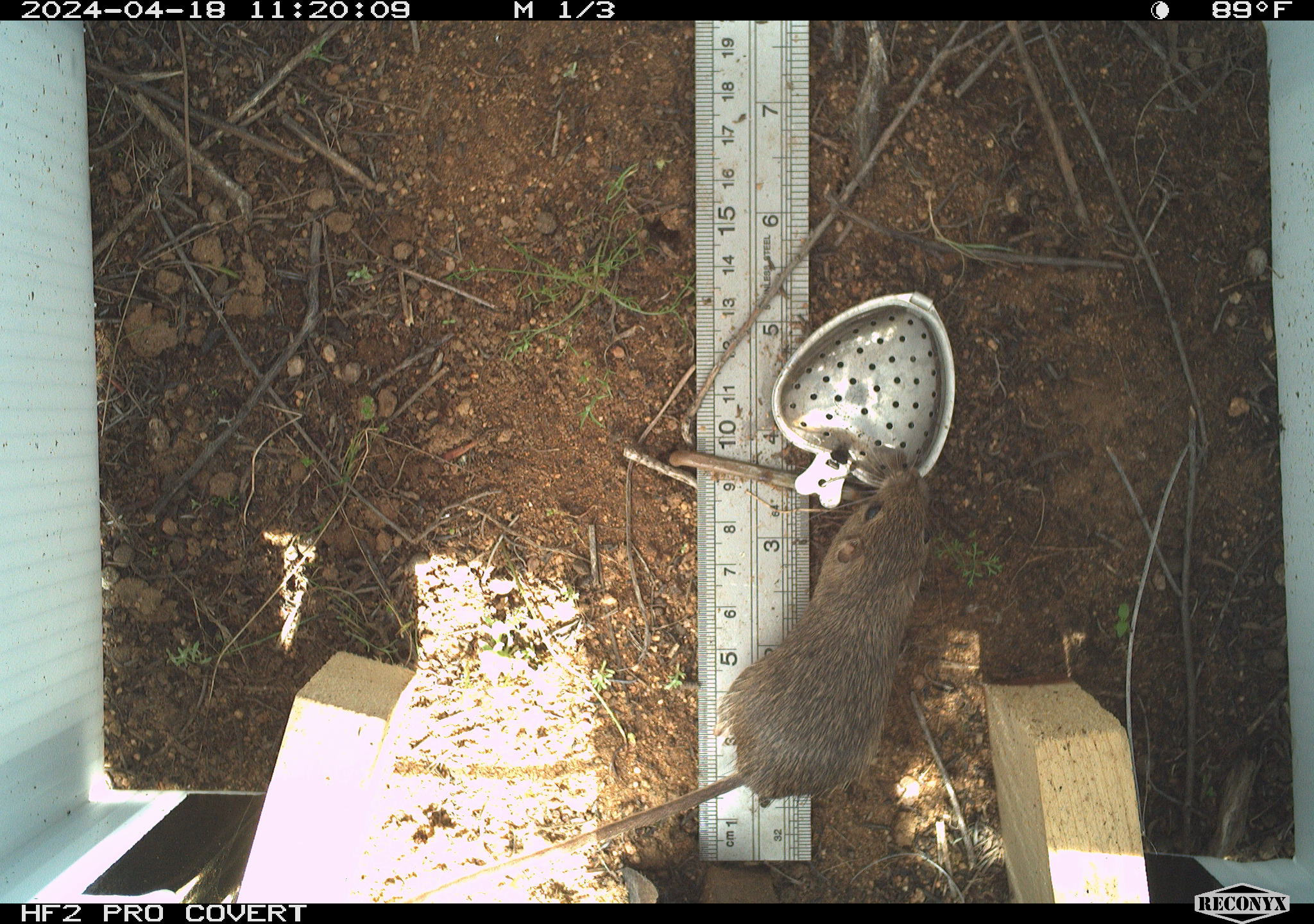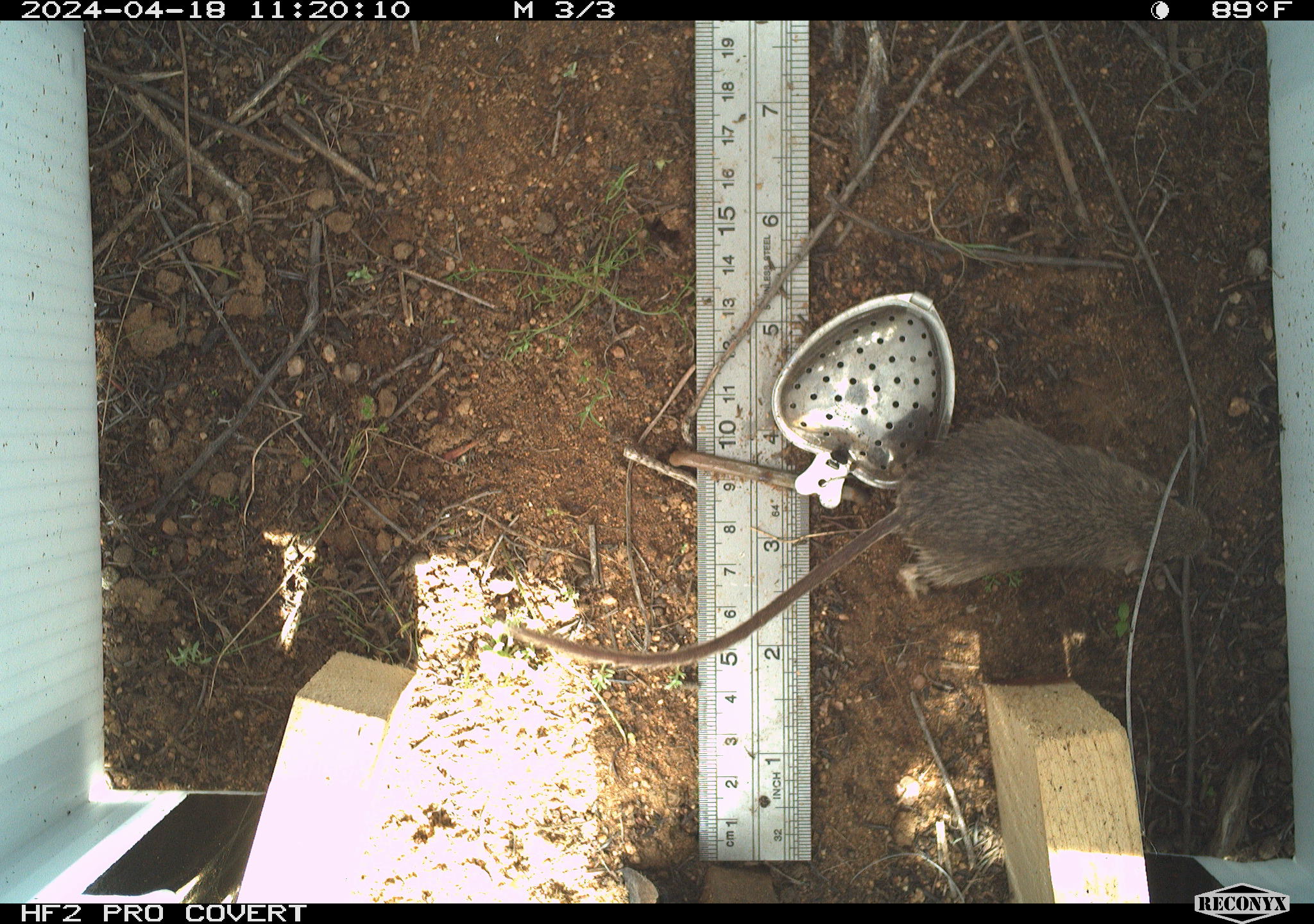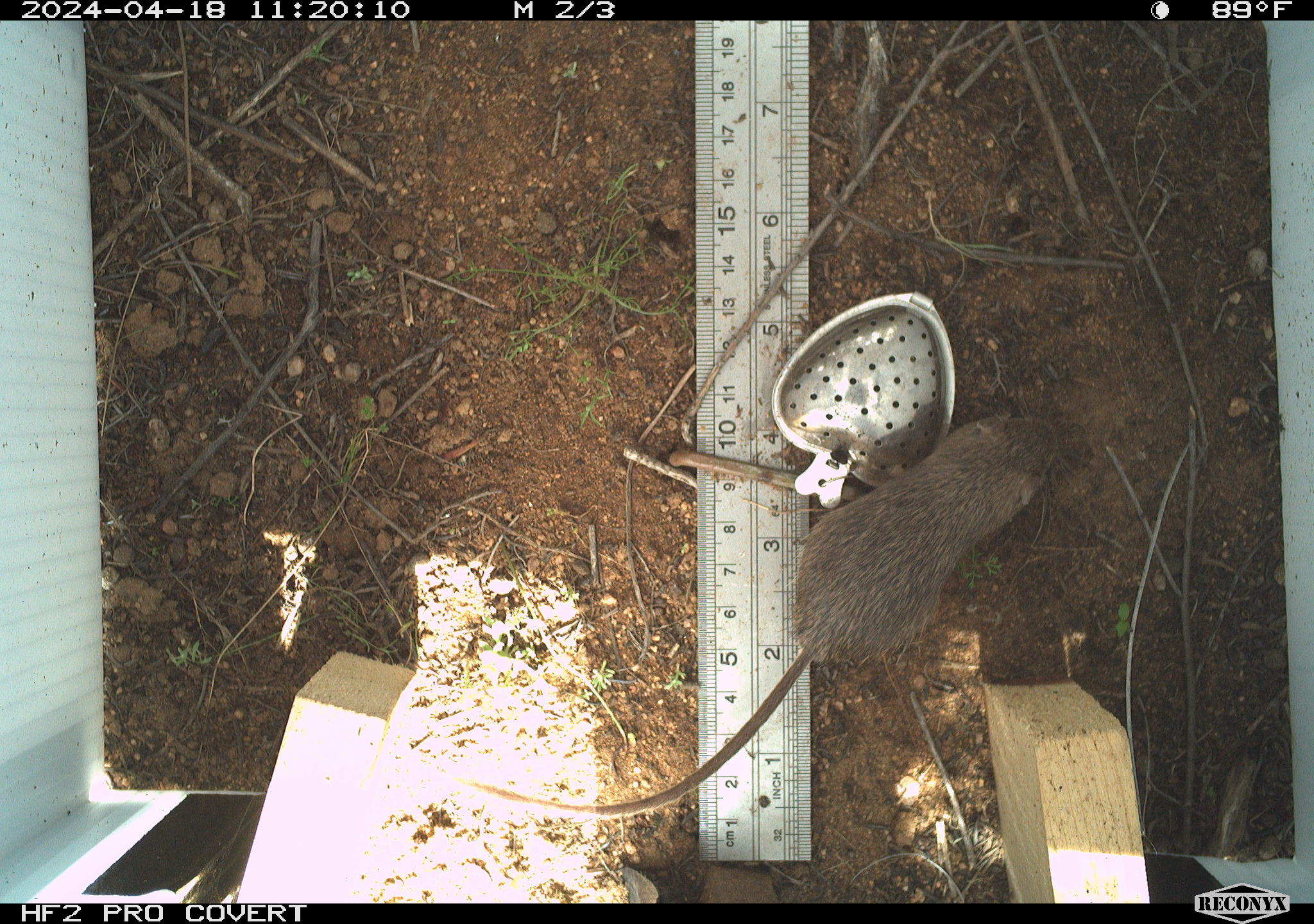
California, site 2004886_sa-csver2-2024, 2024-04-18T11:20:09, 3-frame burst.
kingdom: Animalia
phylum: Chordata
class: Mammalia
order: Rodentia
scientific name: Rodentia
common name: rodent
Rodent (Rodentia).